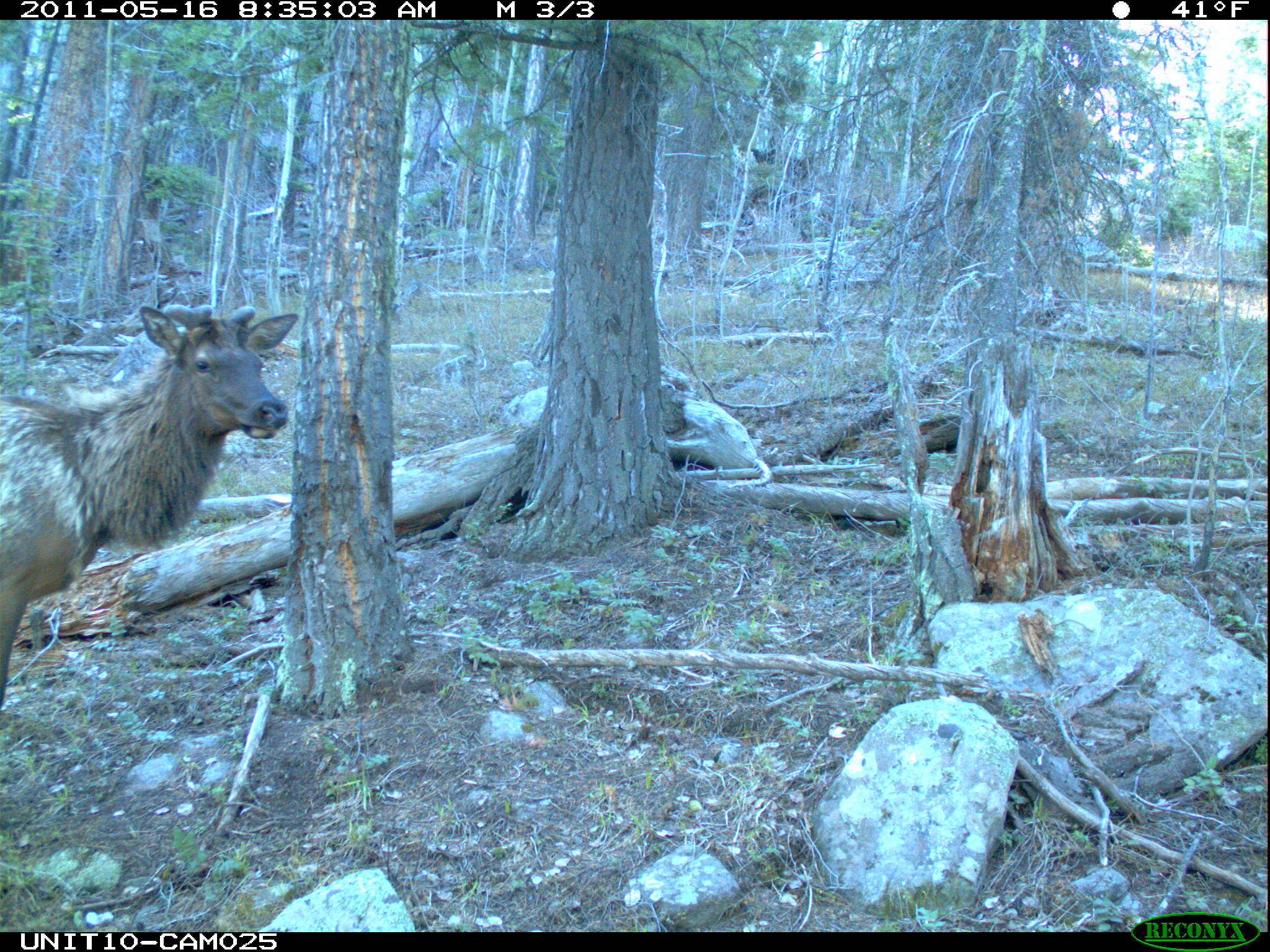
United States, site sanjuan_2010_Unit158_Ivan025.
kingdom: Animalia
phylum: Chordata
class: Mammalia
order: Artiodactyla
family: Cervidae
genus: Cervus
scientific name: Cervus elaphus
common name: red deer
Cervus elaphus (red deer).